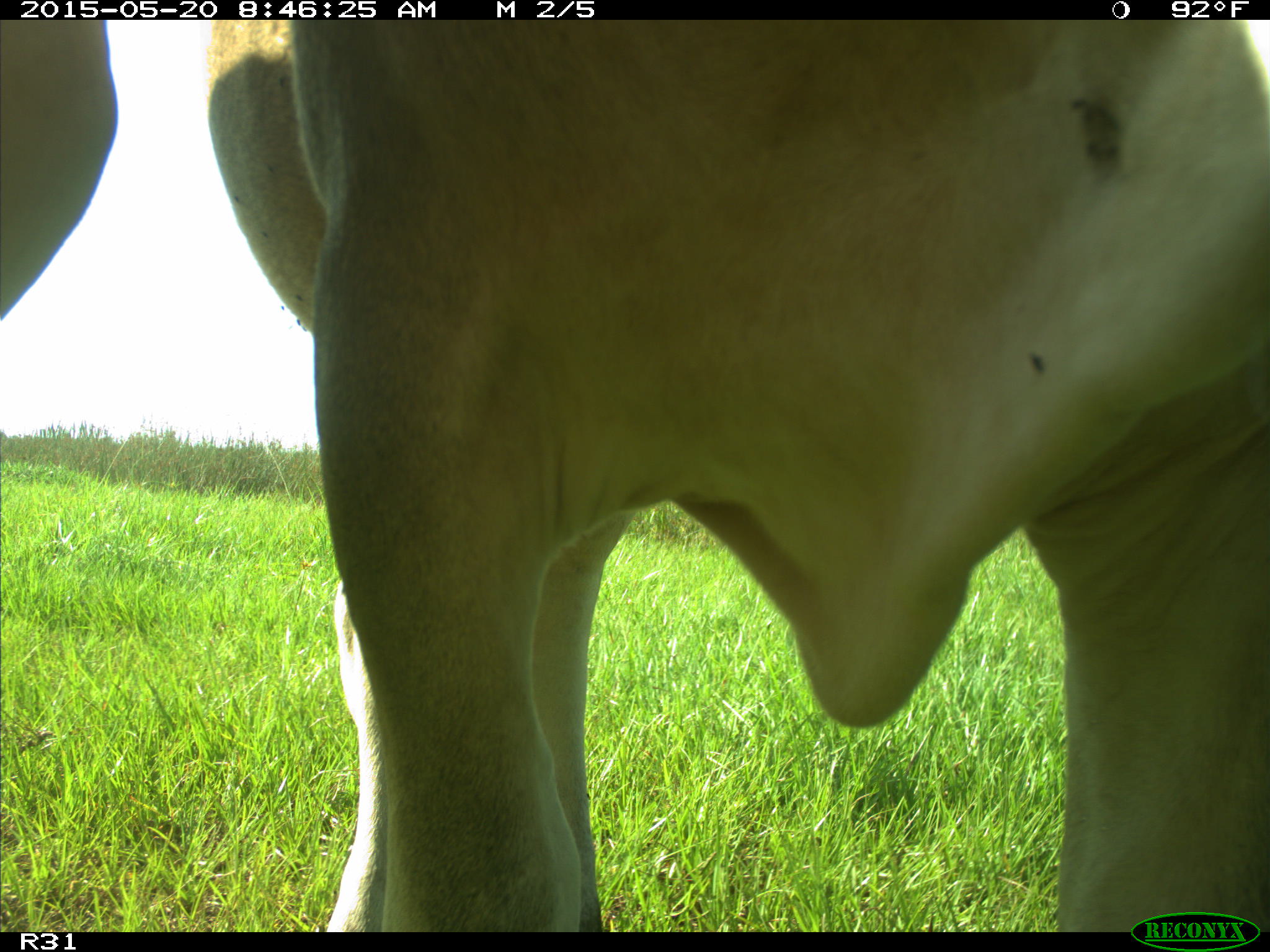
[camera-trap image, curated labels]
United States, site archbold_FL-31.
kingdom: Animalia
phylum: Chordata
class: Mammalia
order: Artiodactyla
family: Bovidae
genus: Bos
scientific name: Bos taurus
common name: domestic cow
Bos taurus (domestic cow).